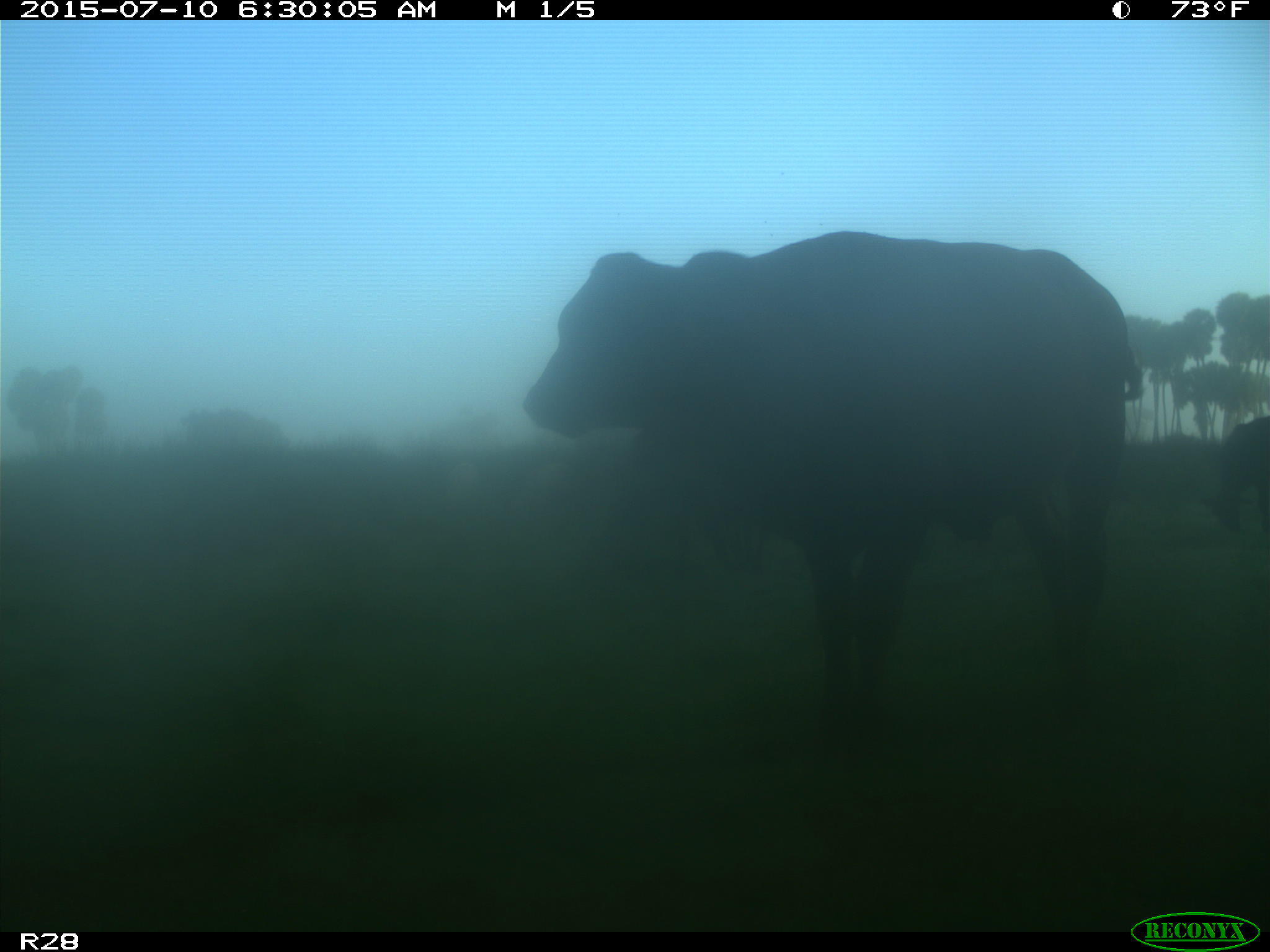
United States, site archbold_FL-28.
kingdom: Animalia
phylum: Chordata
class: Mammalia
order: Artiodactyla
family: Bovidae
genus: Bos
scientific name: Bos taurus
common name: domestic cow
Bos taurus (domestic cow).